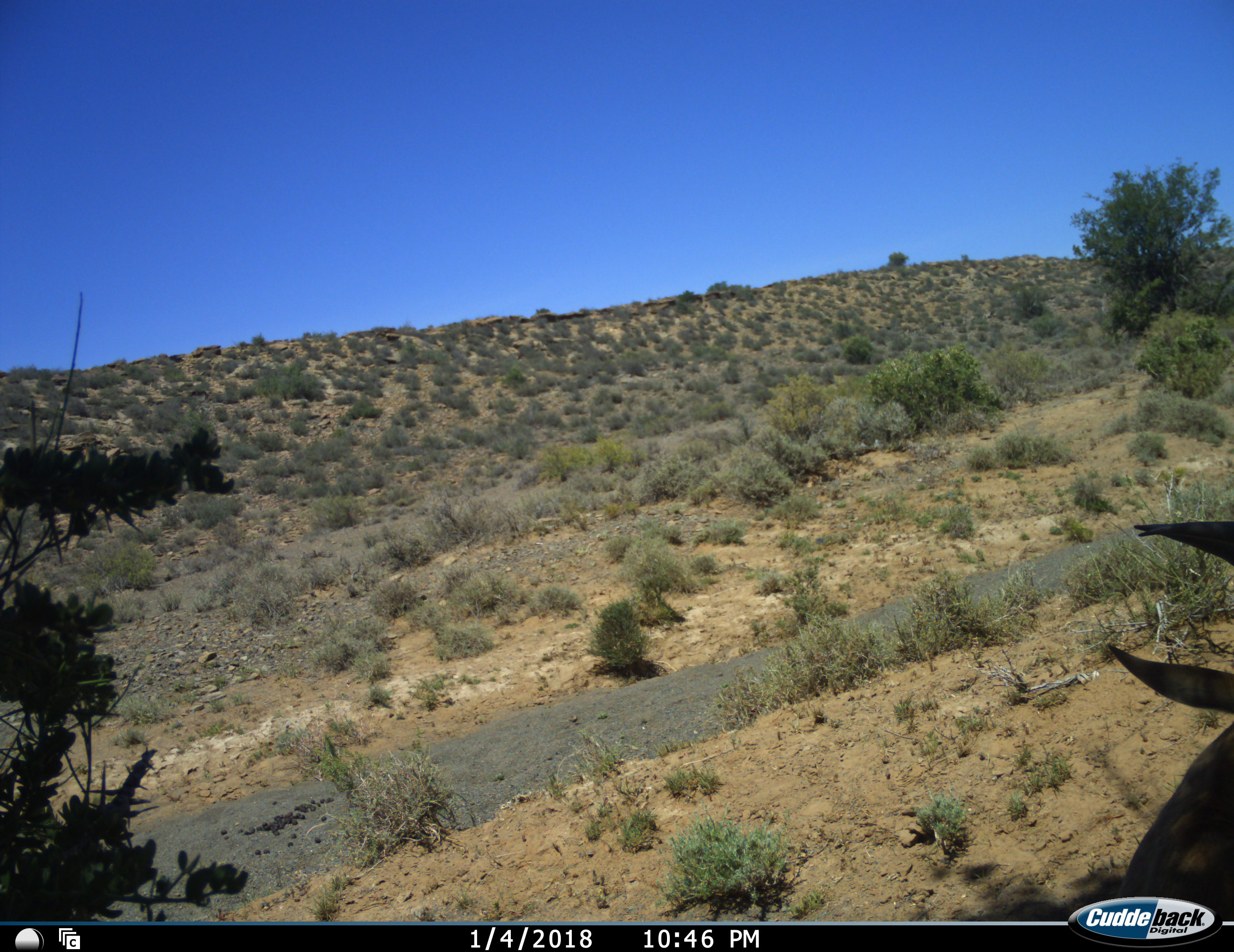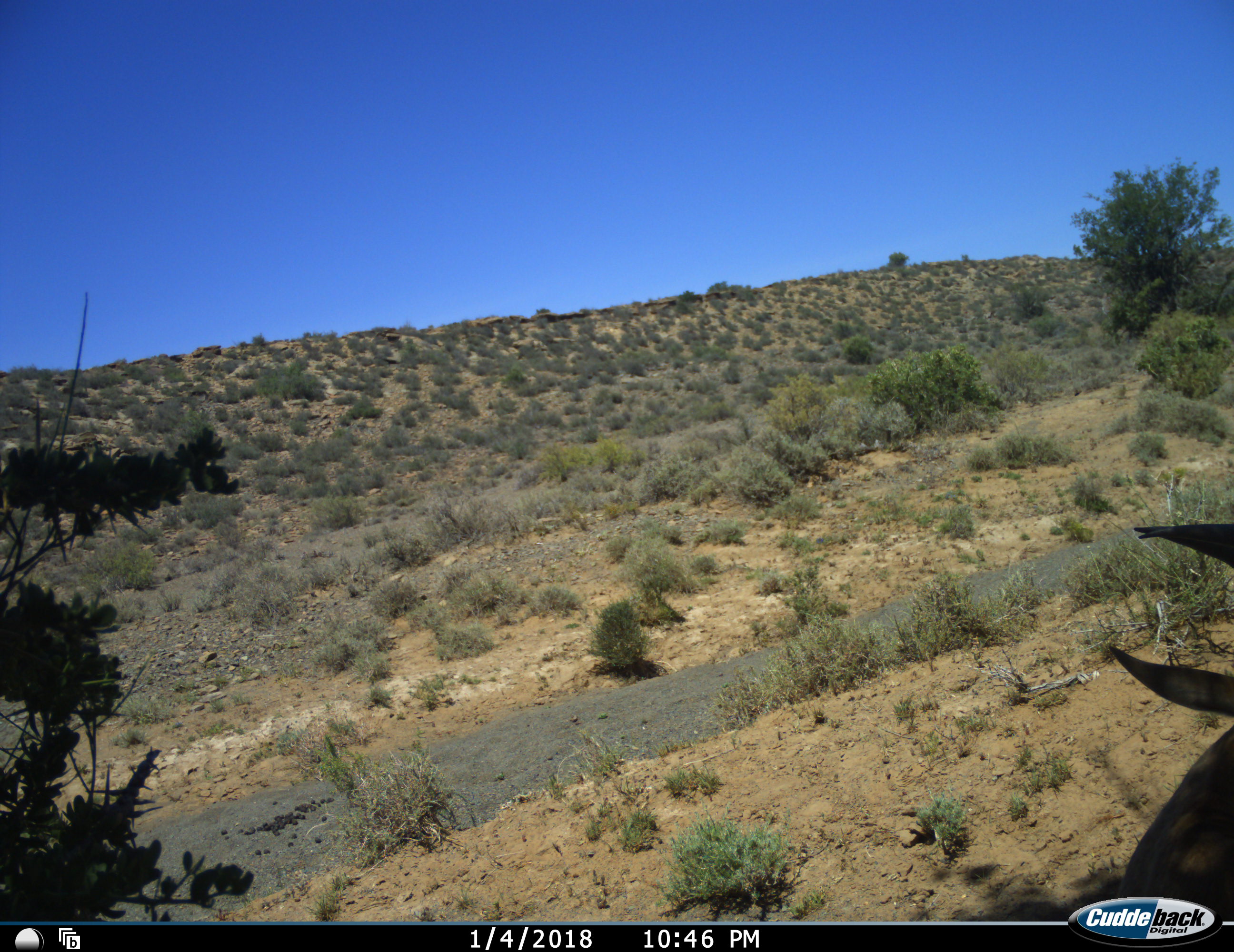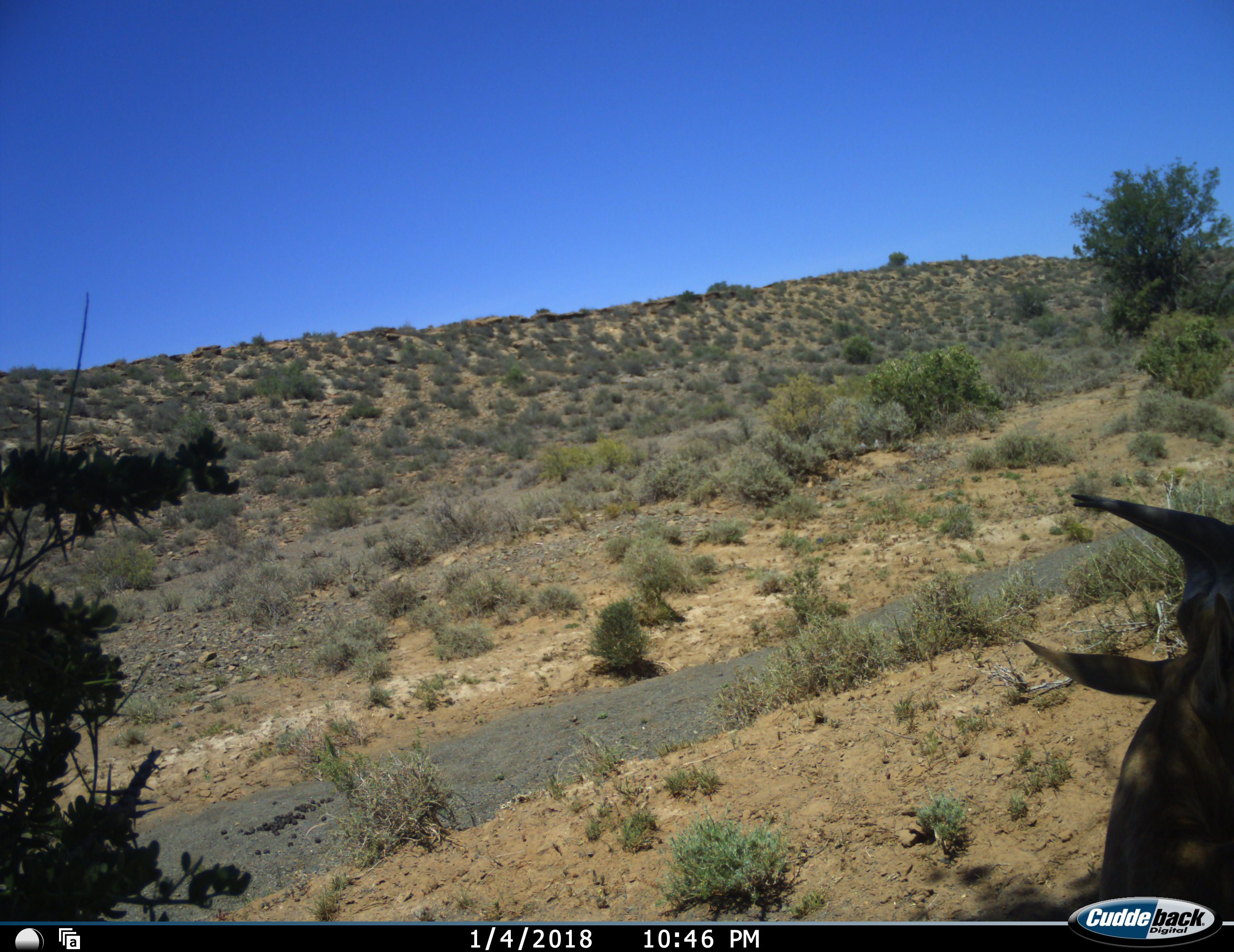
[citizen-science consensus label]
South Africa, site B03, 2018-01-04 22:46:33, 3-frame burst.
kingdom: Animalia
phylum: Chordata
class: Mammalia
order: Artiodactyla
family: Bovidae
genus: Alcelaphus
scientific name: Alcelaphus buselaphus caama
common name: red hartebeest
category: hartebeestred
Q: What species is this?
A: Hartebeestred (red hartebeest) (Alcelaphus buselaphus caama).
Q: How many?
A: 1.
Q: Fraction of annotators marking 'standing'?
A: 50%.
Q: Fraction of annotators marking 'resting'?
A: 50%.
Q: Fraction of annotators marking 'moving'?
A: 25%.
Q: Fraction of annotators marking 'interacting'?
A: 0%.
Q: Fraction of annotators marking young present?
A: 25%.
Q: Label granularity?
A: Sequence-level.